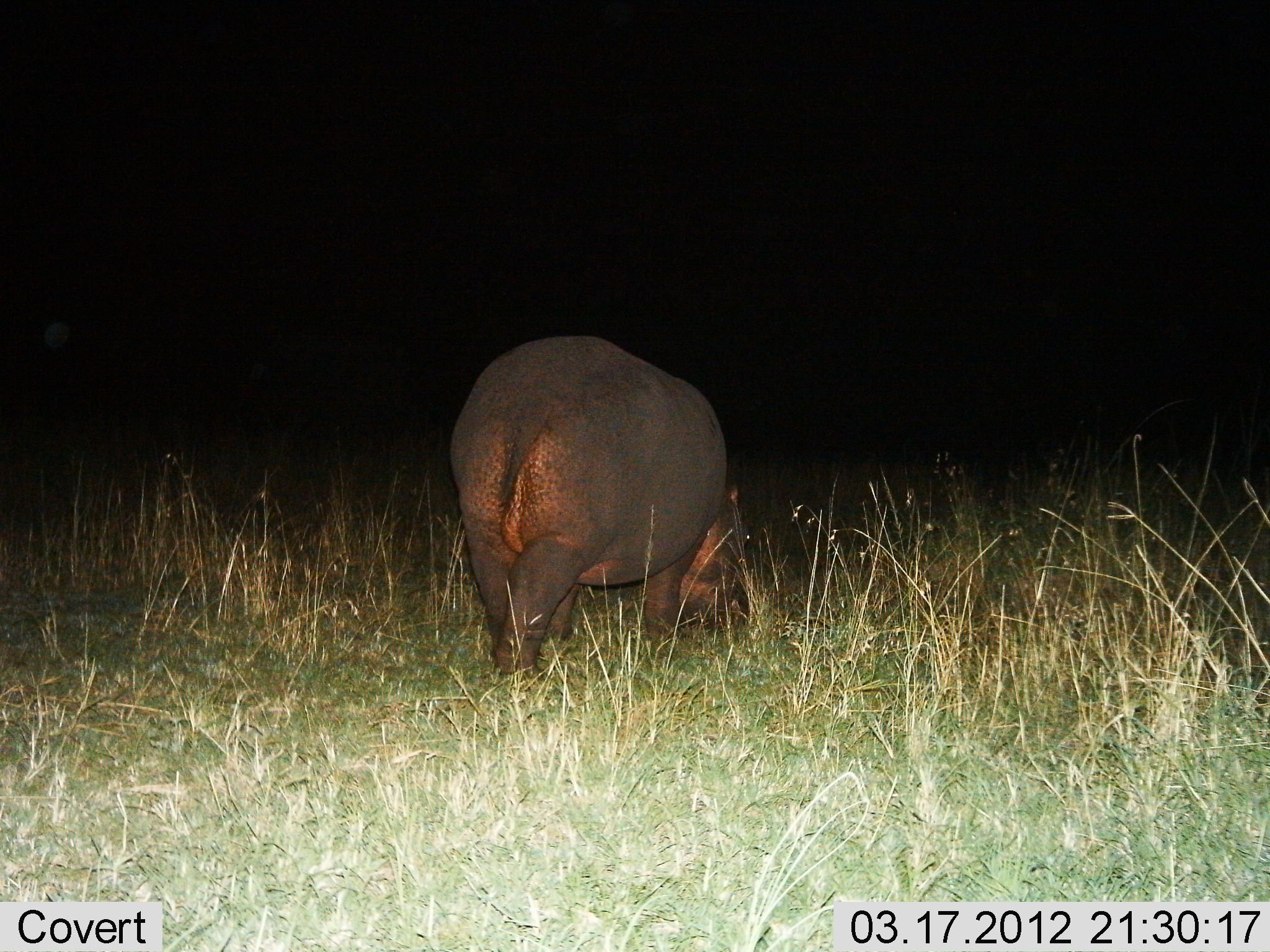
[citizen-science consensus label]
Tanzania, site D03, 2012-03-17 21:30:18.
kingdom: Animalia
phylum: Chordata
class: Mammalia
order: Artiodactyla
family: Hippopotamidae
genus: Hippopotamus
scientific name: Hippopotamus amphibius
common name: hippopotamus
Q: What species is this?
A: Hippopotamus (Hippopotamus amphibius).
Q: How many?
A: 1.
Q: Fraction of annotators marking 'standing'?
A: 35%.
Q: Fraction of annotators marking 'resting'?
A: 0%.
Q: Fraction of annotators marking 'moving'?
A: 0%.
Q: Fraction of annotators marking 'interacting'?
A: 0%.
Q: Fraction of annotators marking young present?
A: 6%.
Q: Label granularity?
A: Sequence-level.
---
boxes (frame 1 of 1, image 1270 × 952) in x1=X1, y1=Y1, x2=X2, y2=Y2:
animal: x1=448, y1=336, x2=752, y2=682